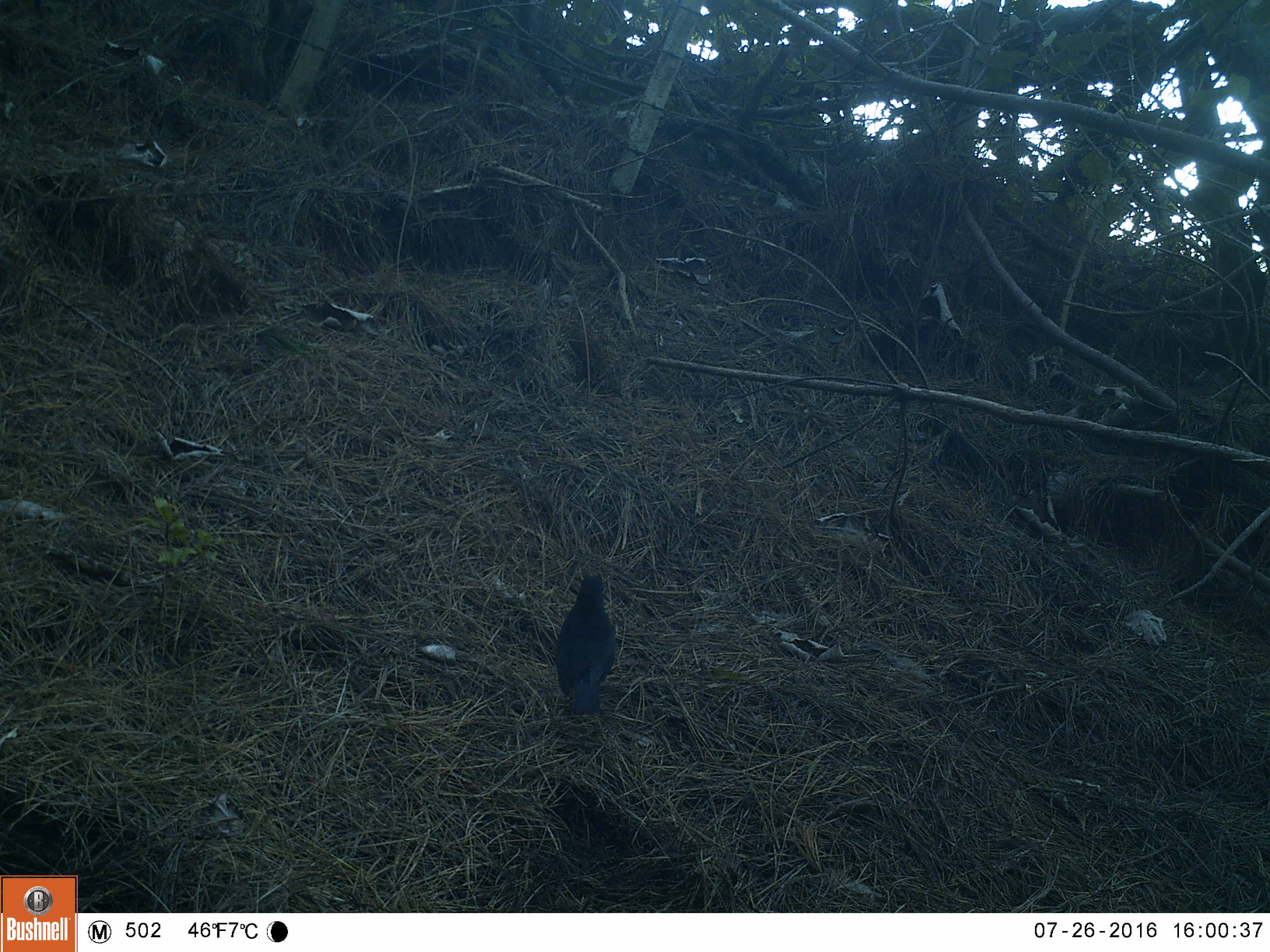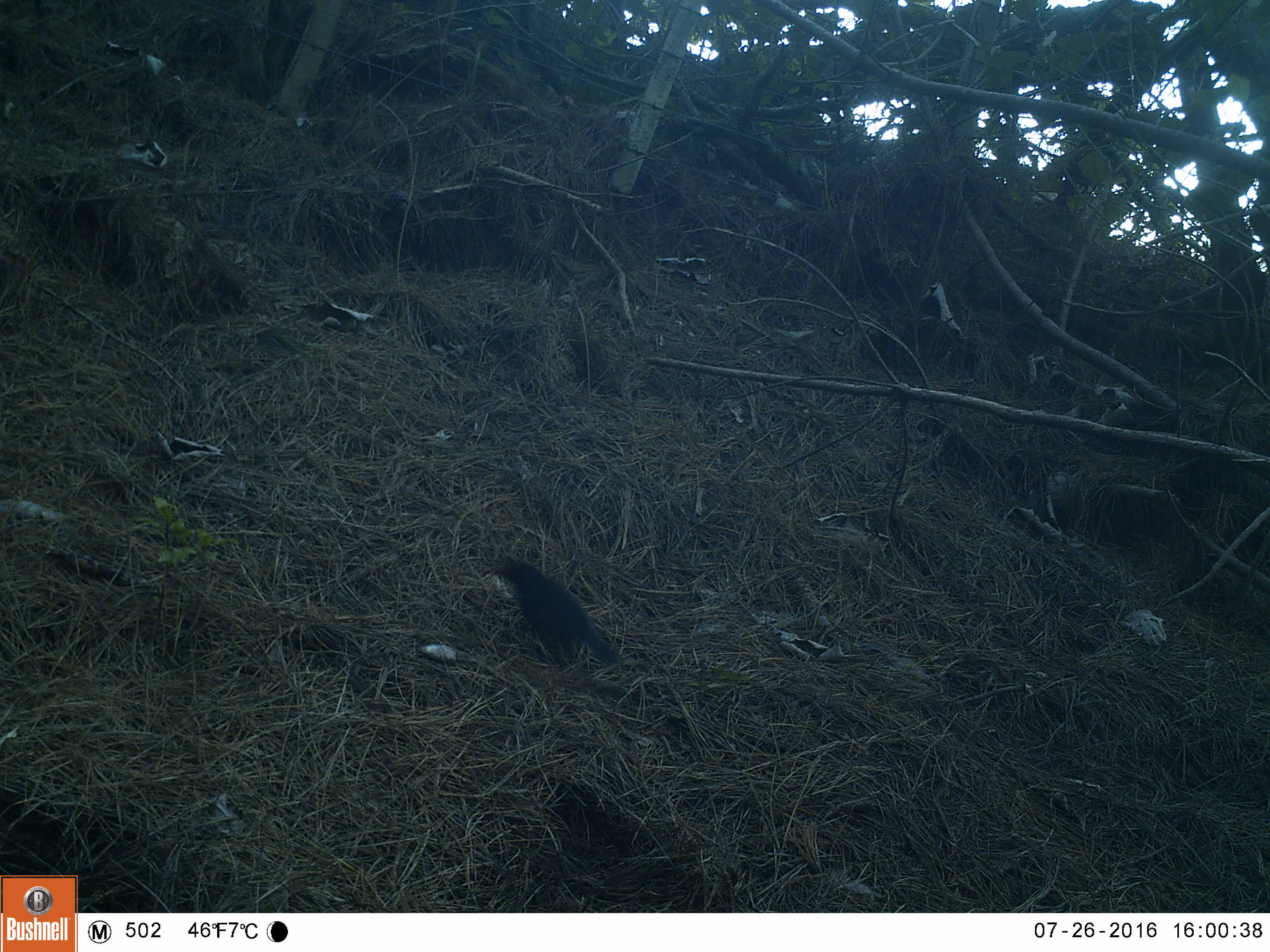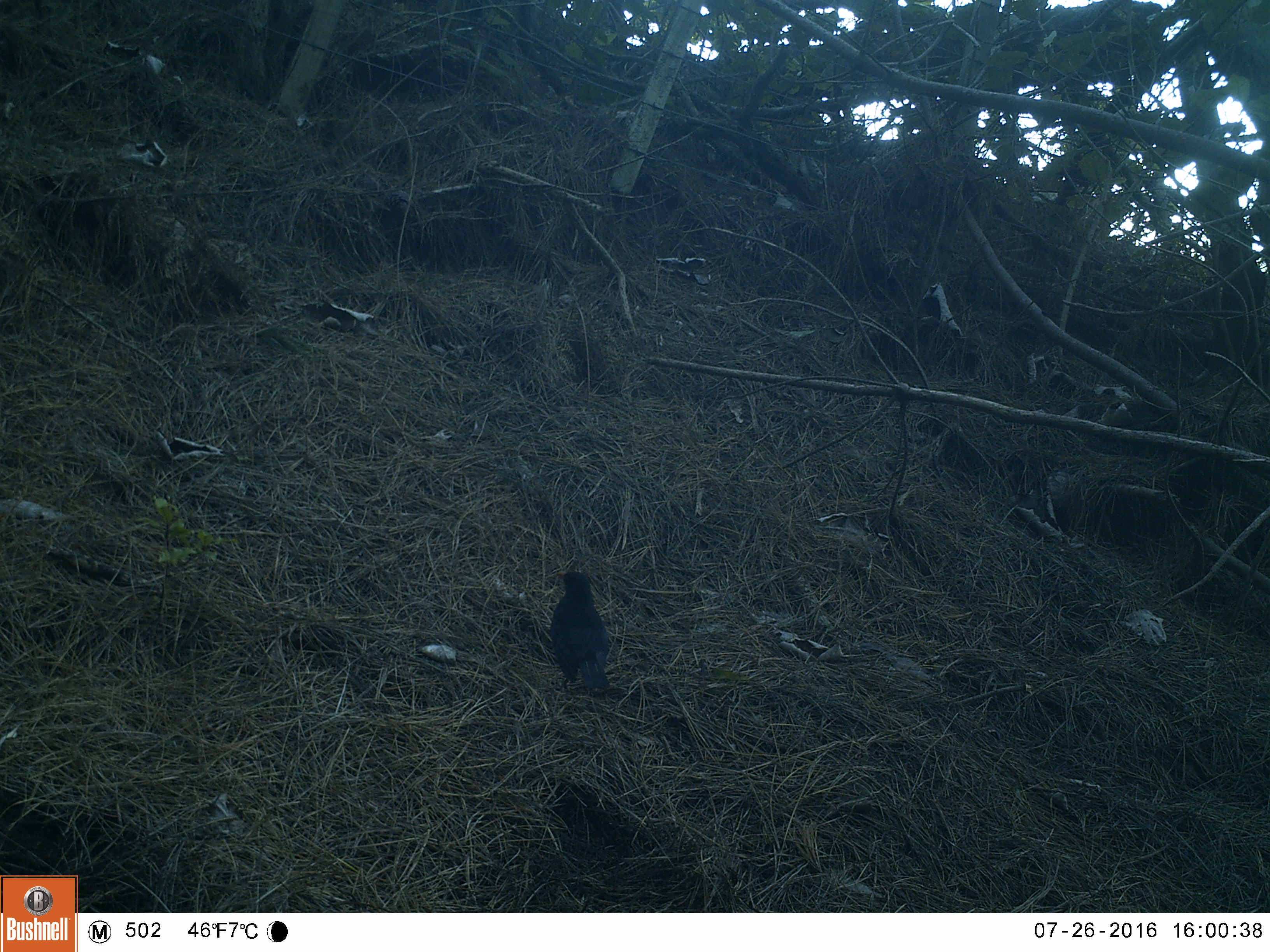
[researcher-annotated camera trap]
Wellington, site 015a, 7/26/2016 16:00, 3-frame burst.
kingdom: Animalia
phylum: Chordata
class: Aves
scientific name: Aves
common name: bird